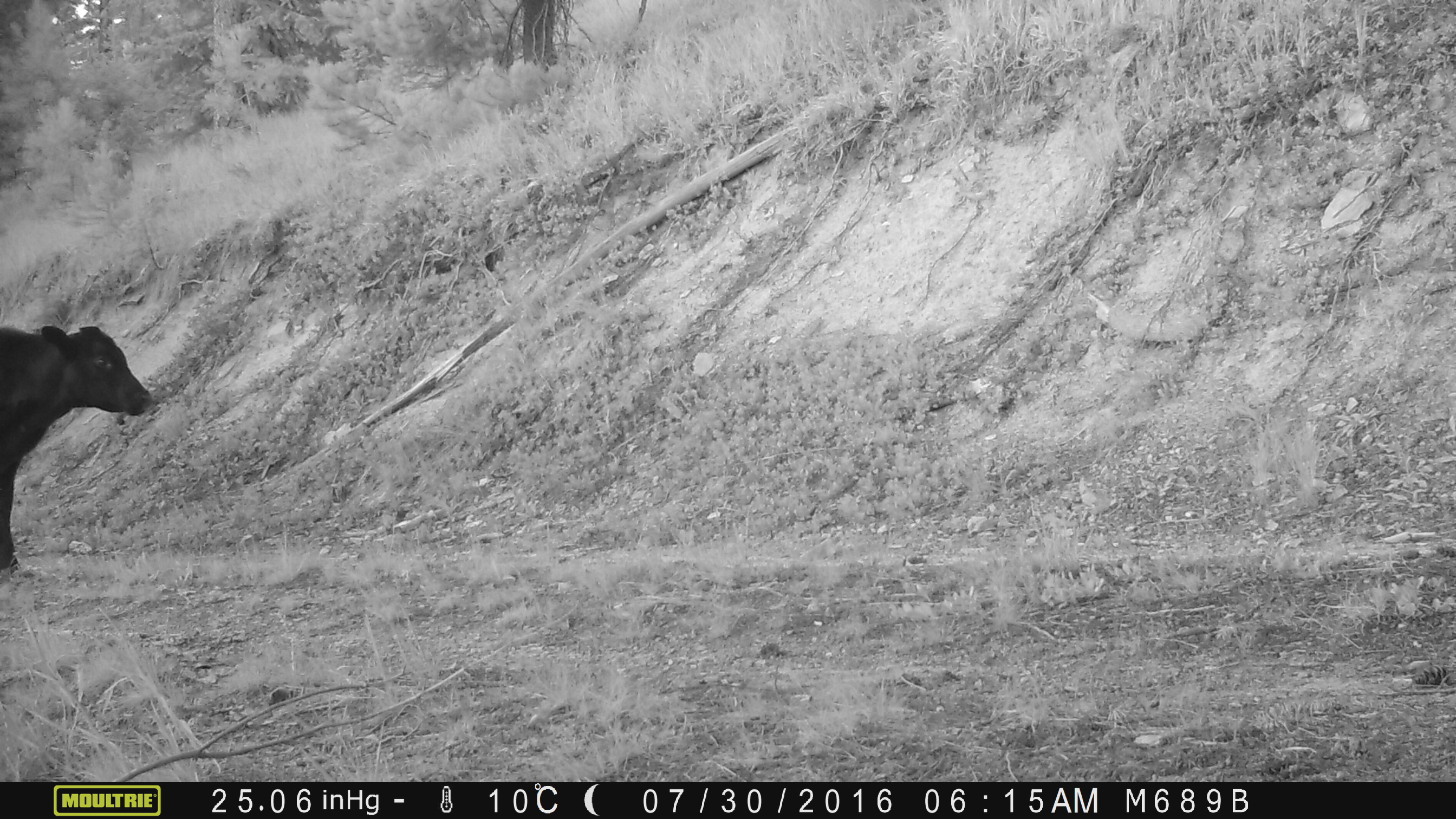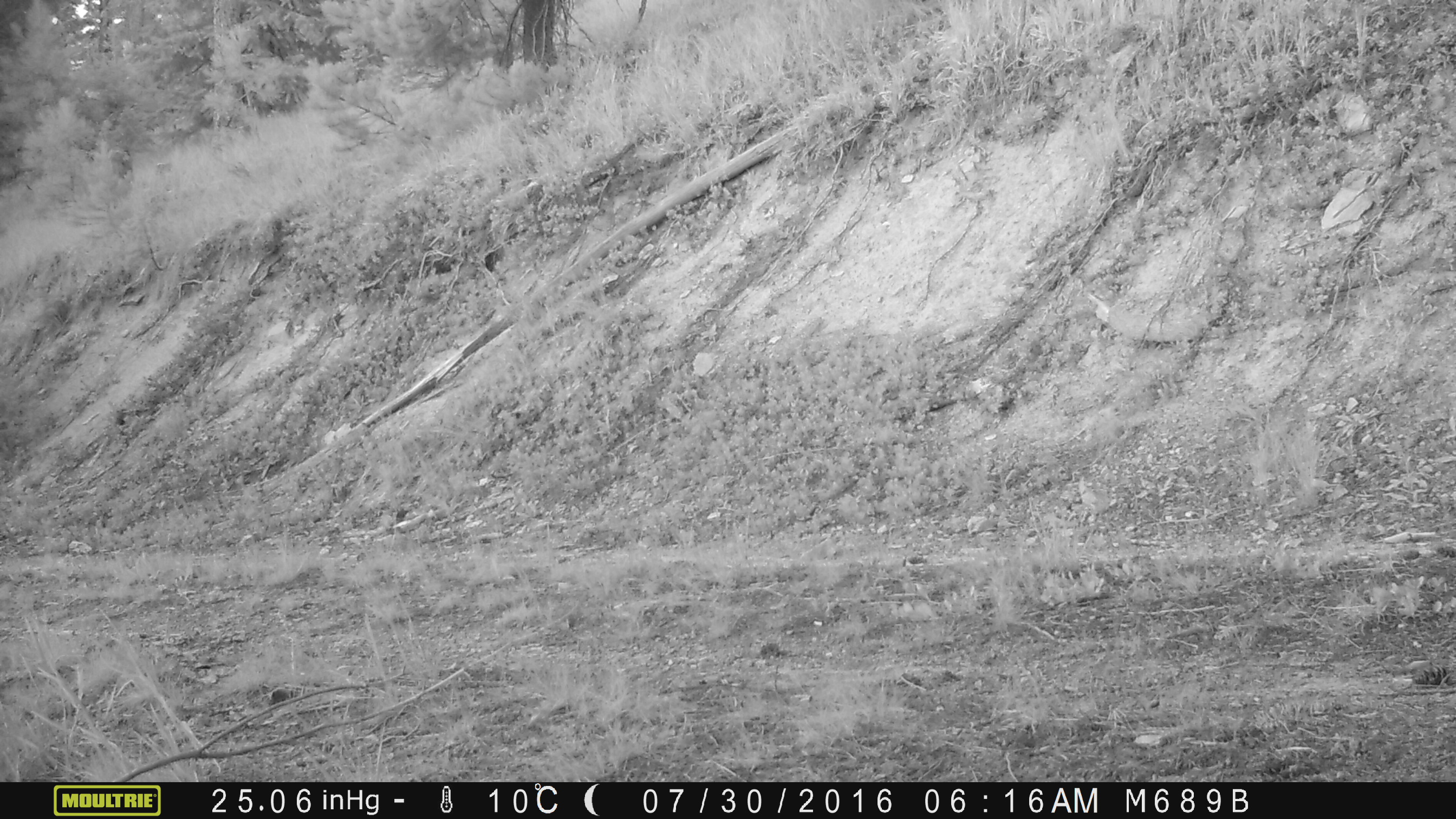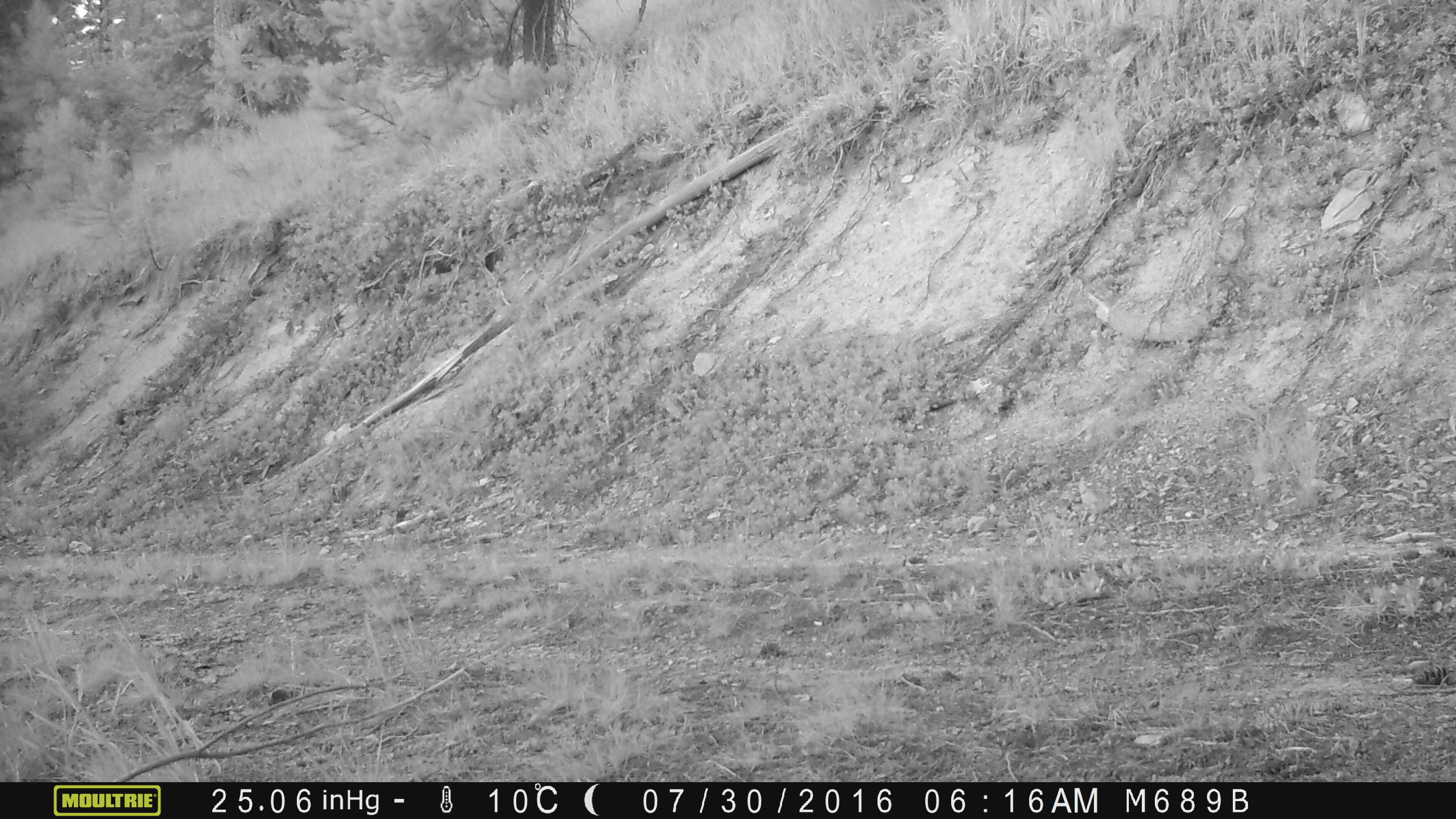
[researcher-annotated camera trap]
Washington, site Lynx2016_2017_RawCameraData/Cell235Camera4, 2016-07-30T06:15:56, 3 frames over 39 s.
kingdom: Animalia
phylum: Chordata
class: Mammalia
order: Artiodactyla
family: Bovidae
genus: Bos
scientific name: Bos taurus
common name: domestic cattle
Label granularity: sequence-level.